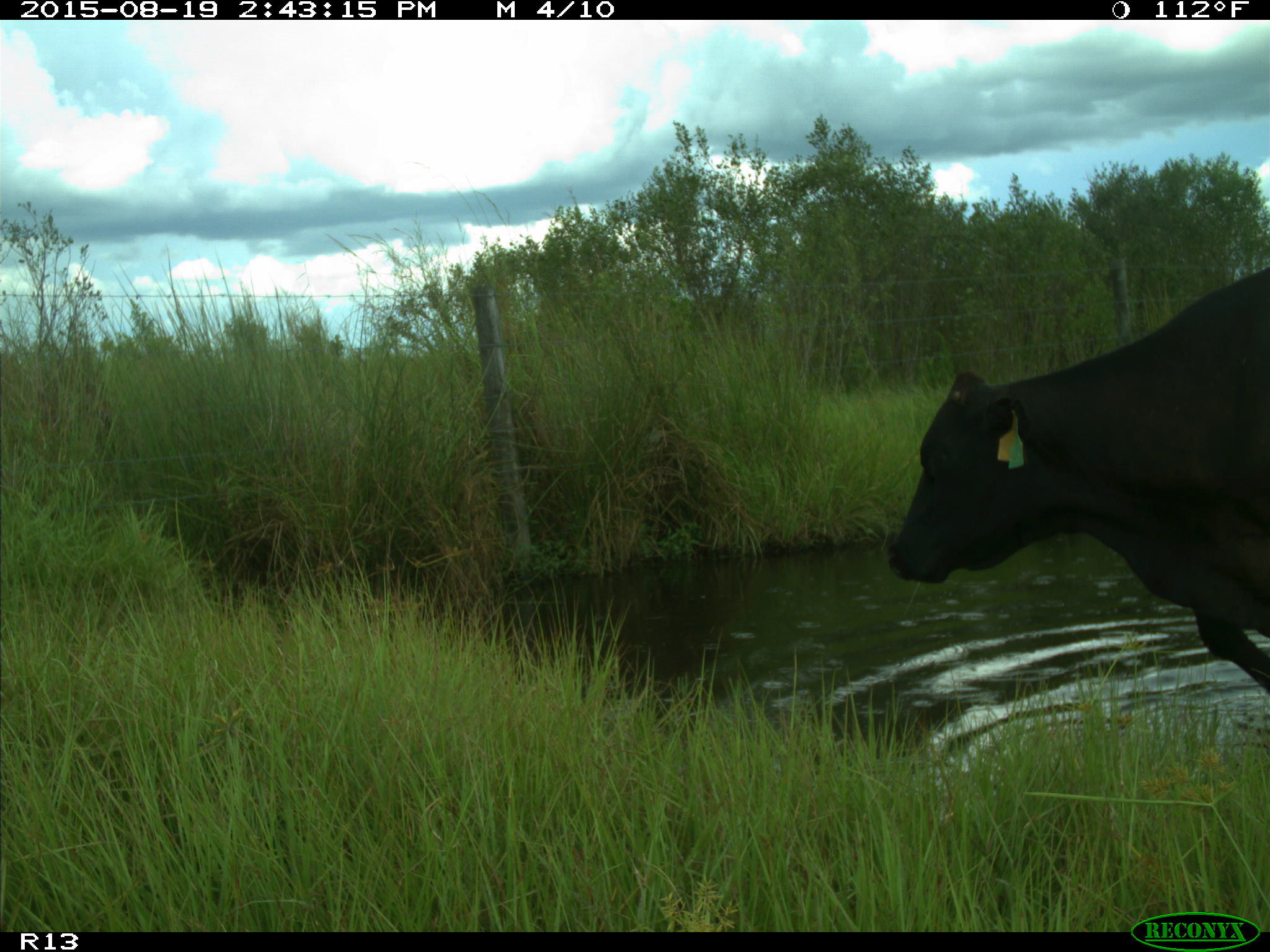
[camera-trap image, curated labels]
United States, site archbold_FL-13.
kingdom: Animalia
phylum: Chordata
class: Mammalia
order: Artiodactyla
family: Bovidae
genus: Bos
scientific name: Bos taurus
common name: domestic cow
Bos taurus (domestic cow).